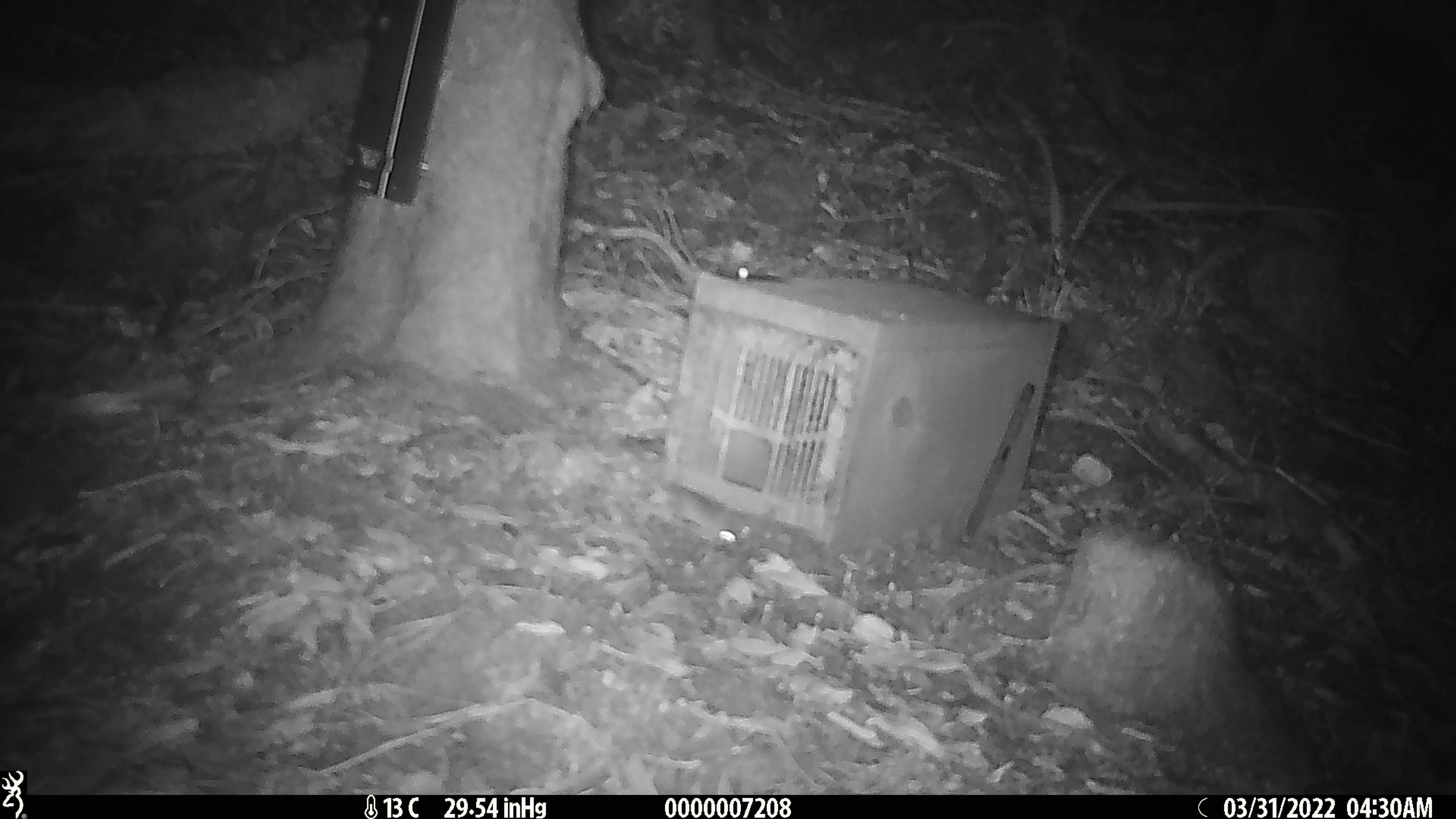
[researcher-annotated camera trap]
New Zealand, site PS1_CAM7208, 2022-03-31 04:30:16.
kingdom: Animalia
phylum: Chordata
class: Mammalia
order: Rodentia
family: Muridae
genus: Mus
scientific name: Mus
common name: mouse